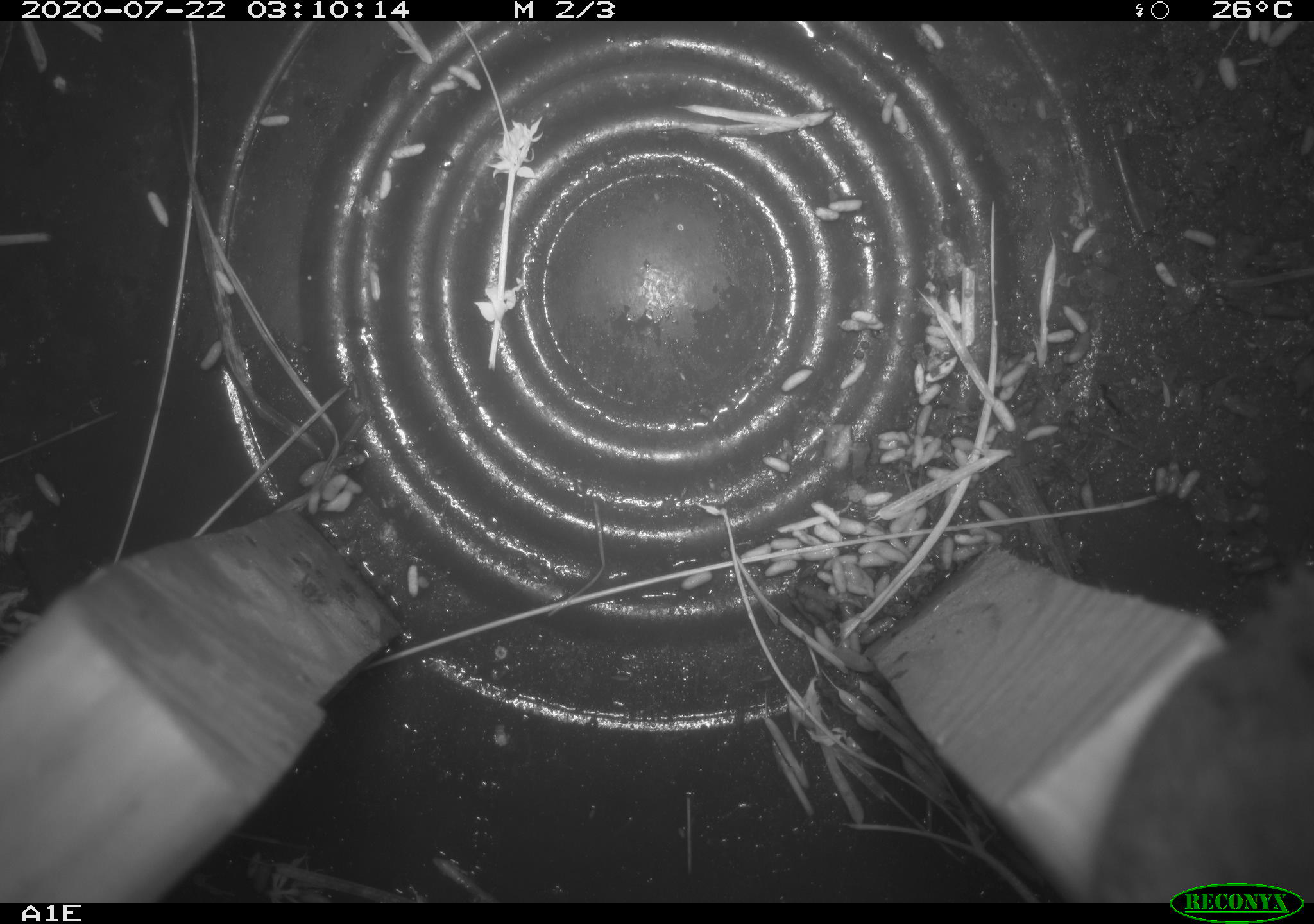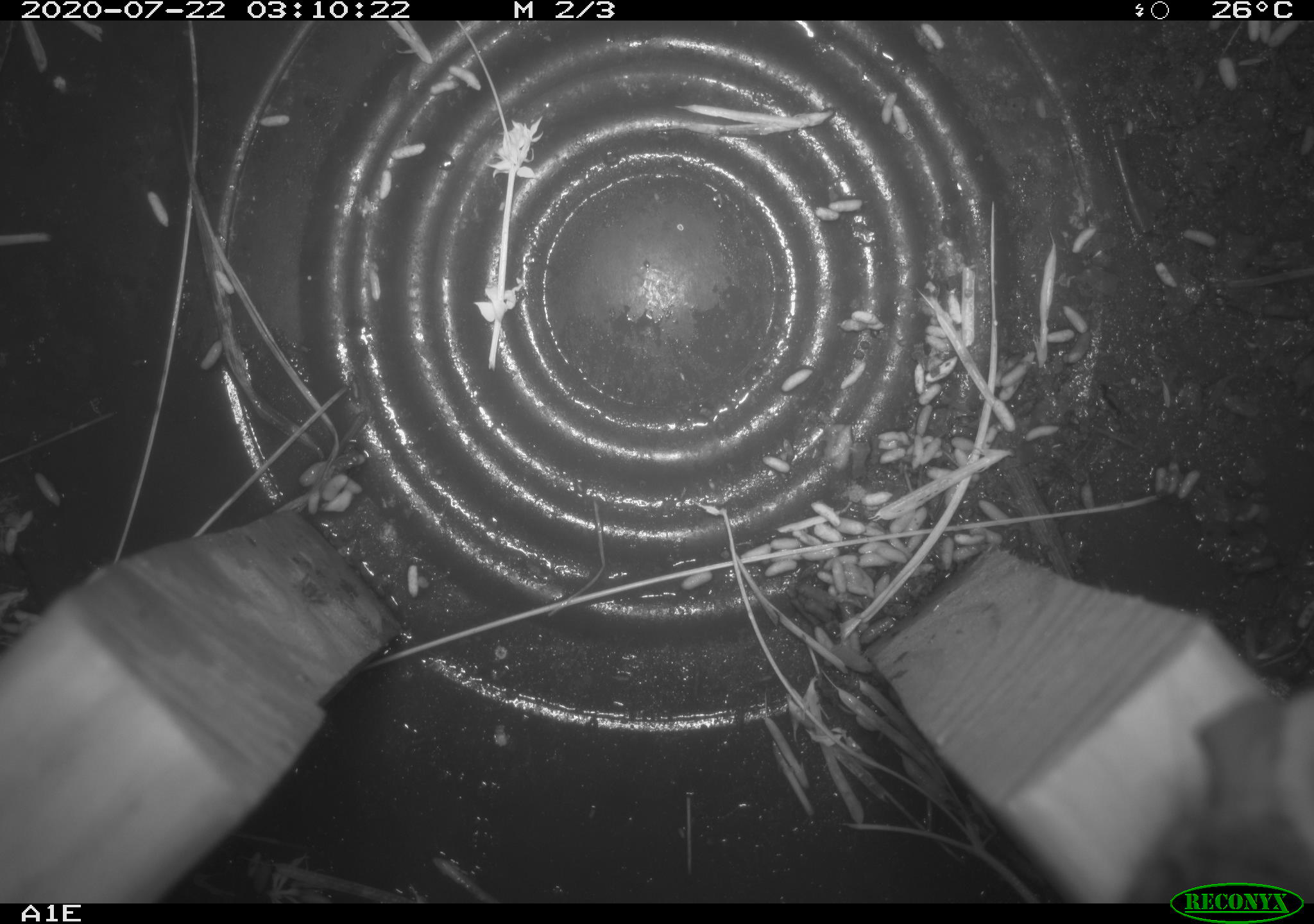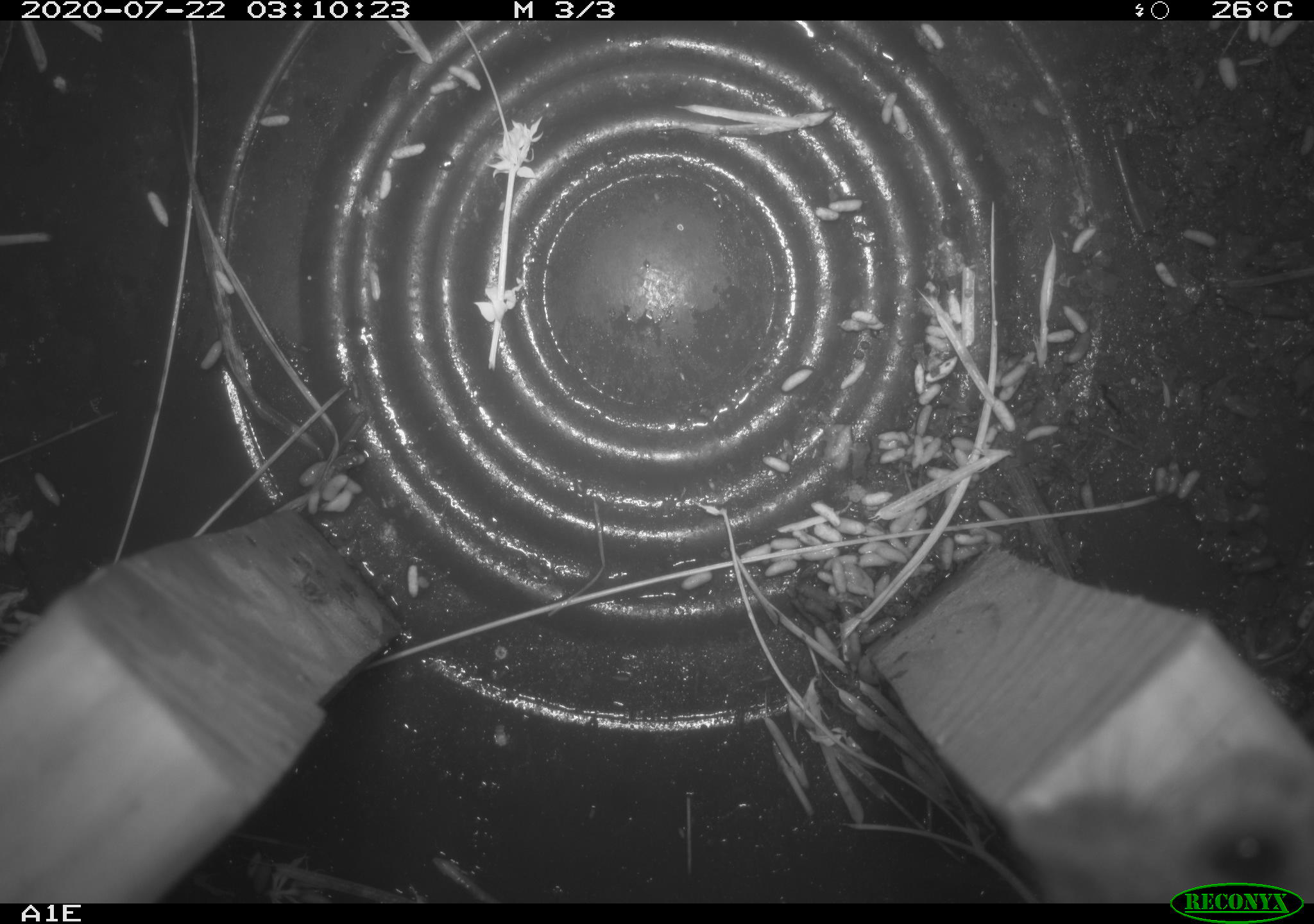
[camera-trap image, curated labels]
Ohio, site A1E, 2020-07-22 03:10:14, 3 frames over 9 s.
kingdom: Animalia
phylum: Chordata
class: Mammalia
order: Rodentia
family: Cricetidae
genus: Peromyscus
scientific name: Peromyscus leucopus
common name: white-footed mouse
White-footed mouse (Peromyscus leucopus).